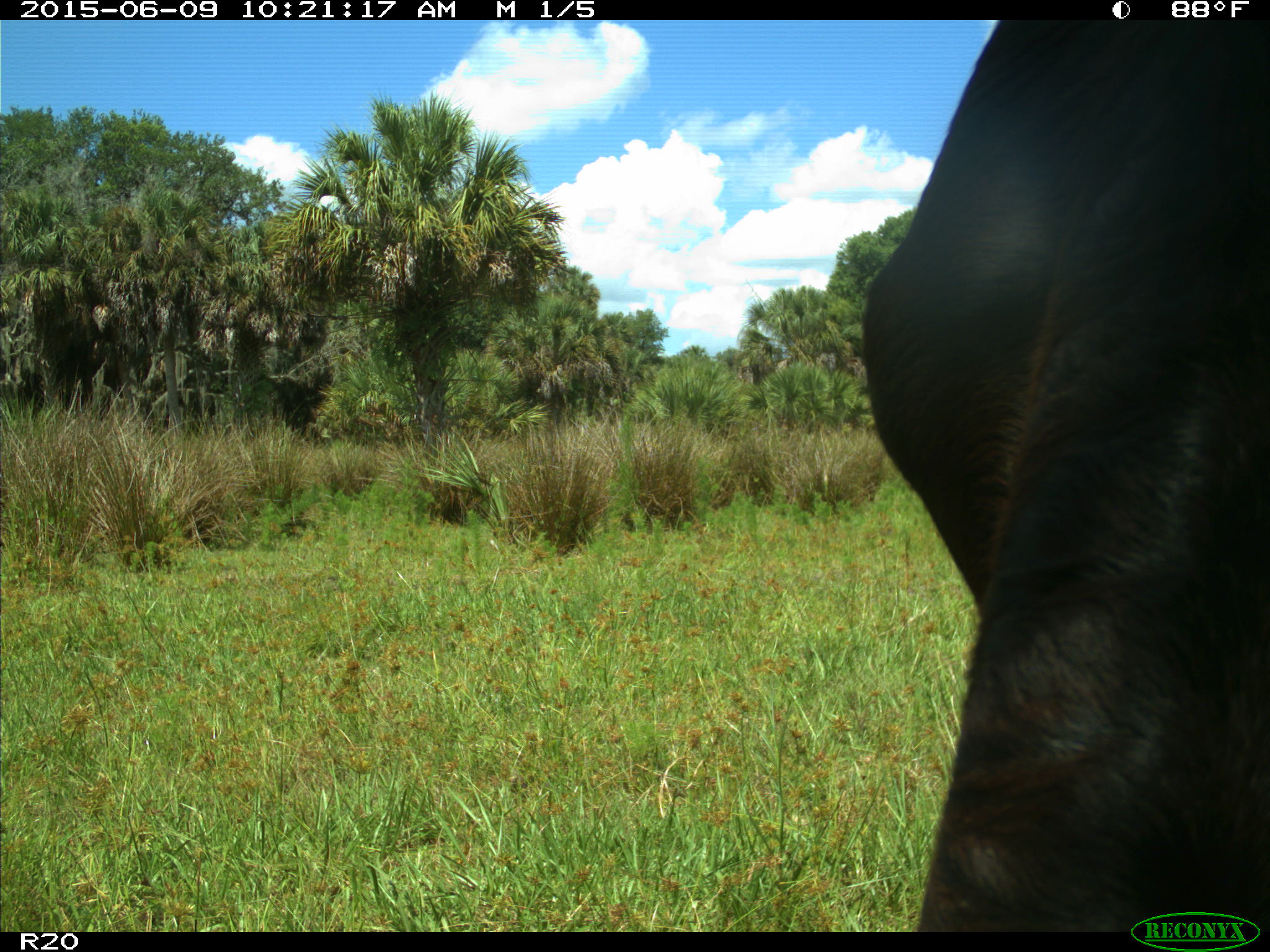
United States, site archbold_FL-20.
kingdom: Animalia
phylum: Chordata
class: Mammalia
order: Artiodactyla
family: Bovidae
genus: Bos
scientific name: Bos taurus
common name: domestic cow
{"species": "Bos taurus (domestic cow)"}